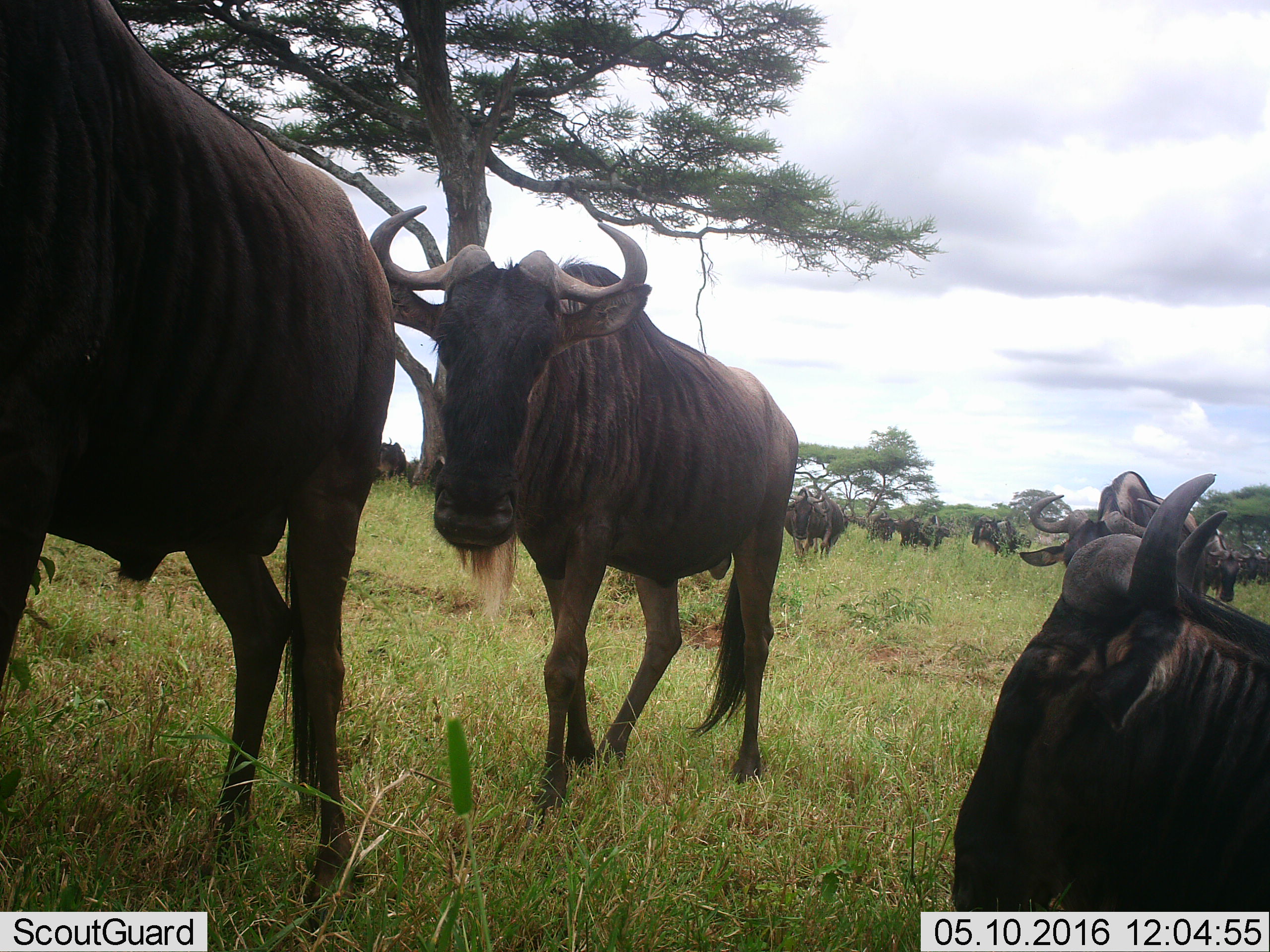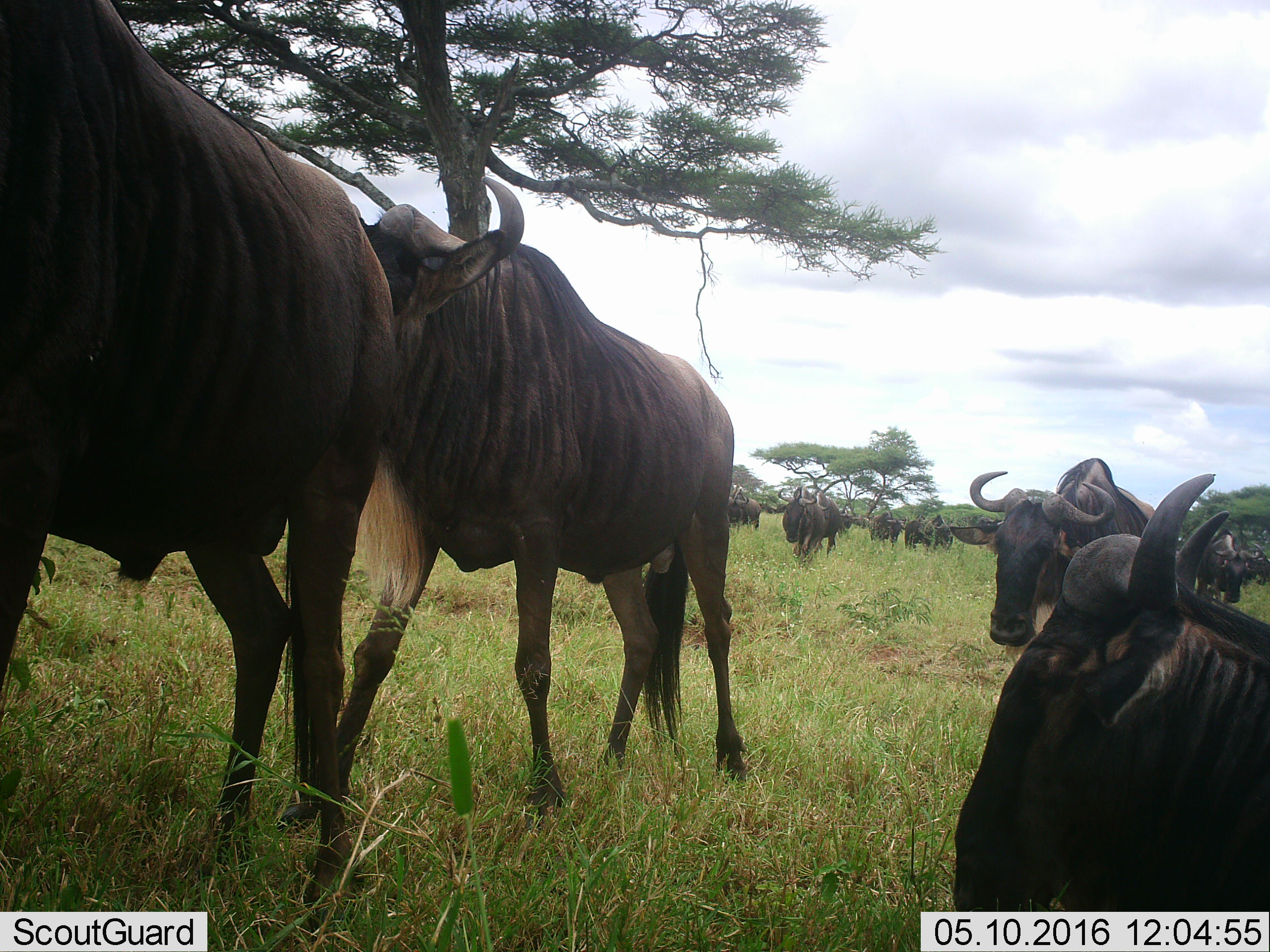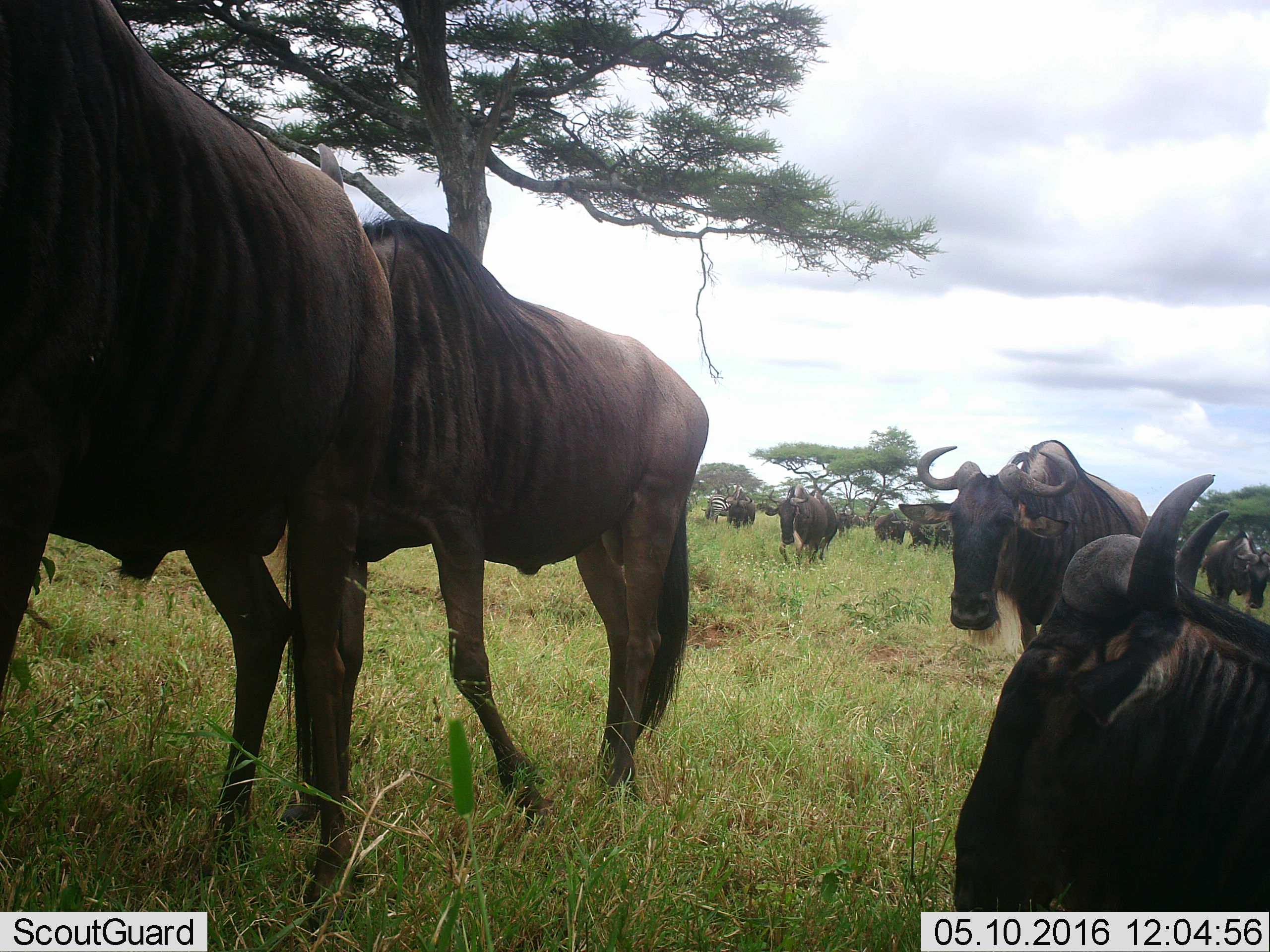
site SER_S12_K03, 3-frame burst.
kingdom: Animalia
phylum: Chordata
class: Mammalia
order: Artiodactyla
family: Bovidae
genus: Connochaetes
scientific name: Connochaetes taurinus taurinus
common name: blue wildebeest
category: wildebeestblue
Wildebeestblue (blue wildebeest) (Connochaetes taurinus taurinus), count 11-50. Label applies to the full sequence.